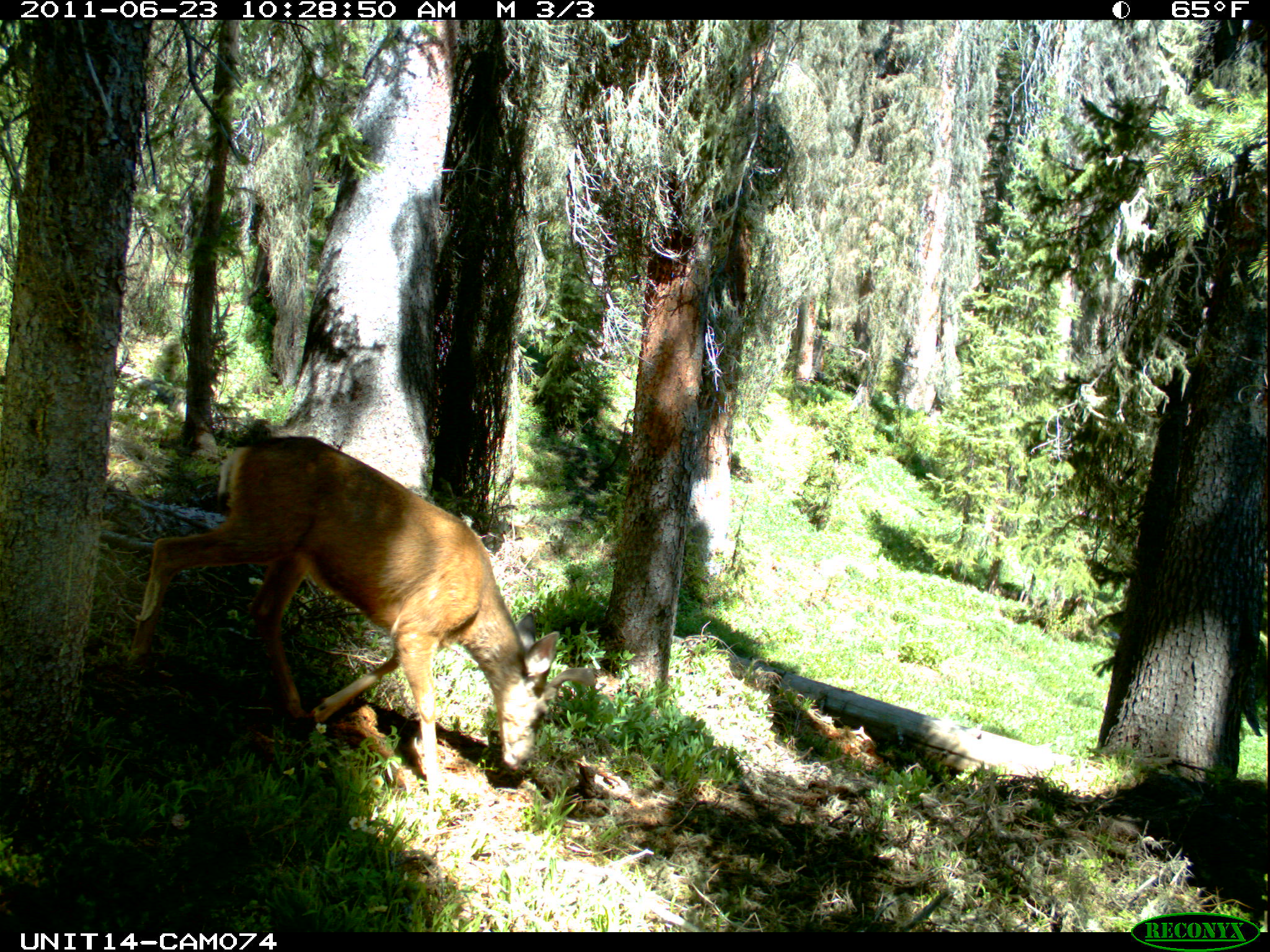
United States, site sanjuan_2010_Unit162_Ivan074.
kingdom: Animalia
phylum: Chordata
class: Mammalia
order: Artiodactyla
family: Cervidae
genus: Odocoileus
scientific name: Odocoileus hemionus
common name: mule deer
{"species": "Odocoileus hemionus (mule deer)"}